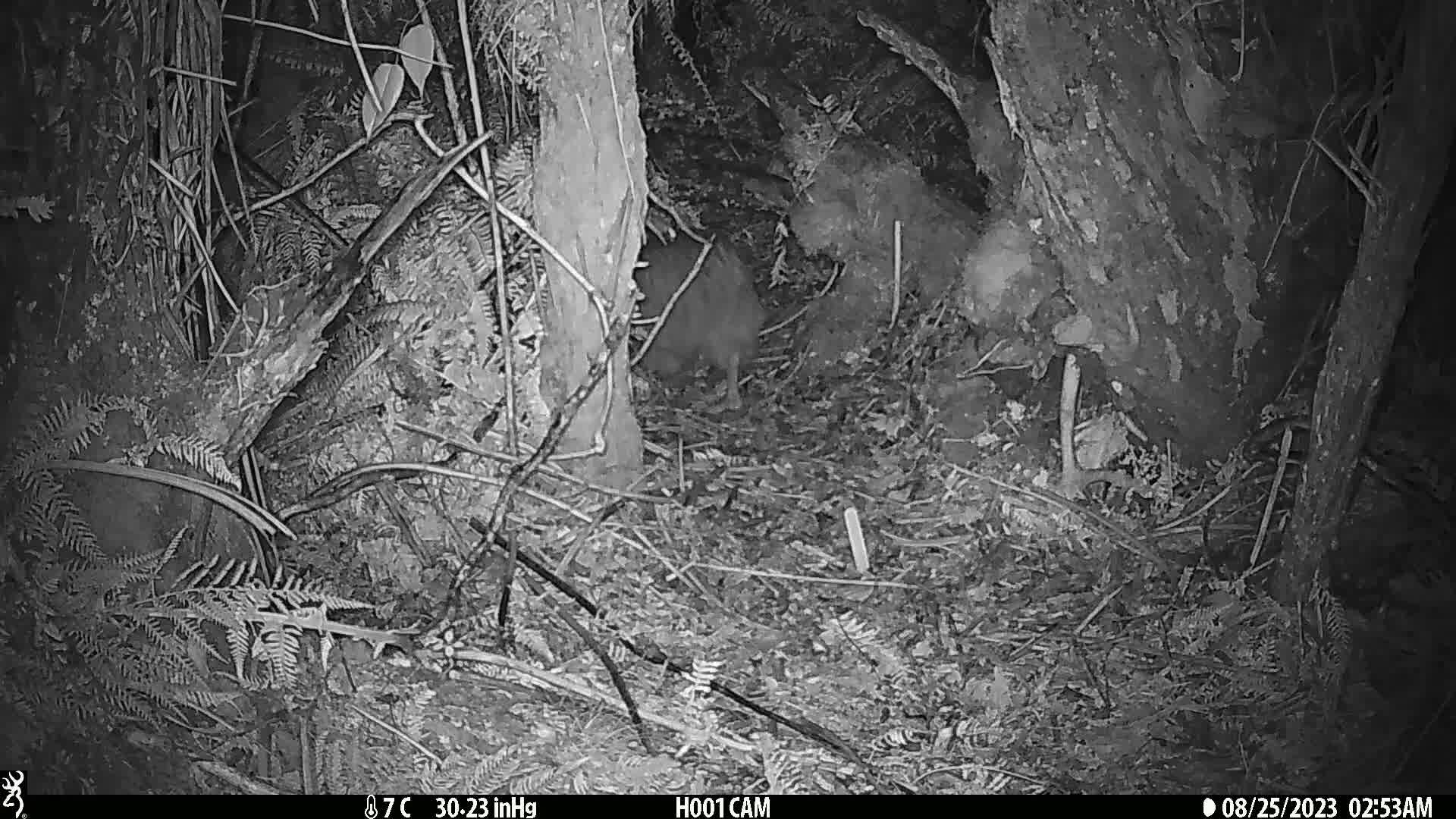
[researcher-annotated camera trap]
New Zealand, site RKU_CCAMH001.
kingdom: Animalia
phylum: Chordata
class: Aves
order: Apterygiformes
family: Apterygidae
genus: Apteryx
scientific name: Apteryx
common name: kiwi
Kiwi (Apteryx).